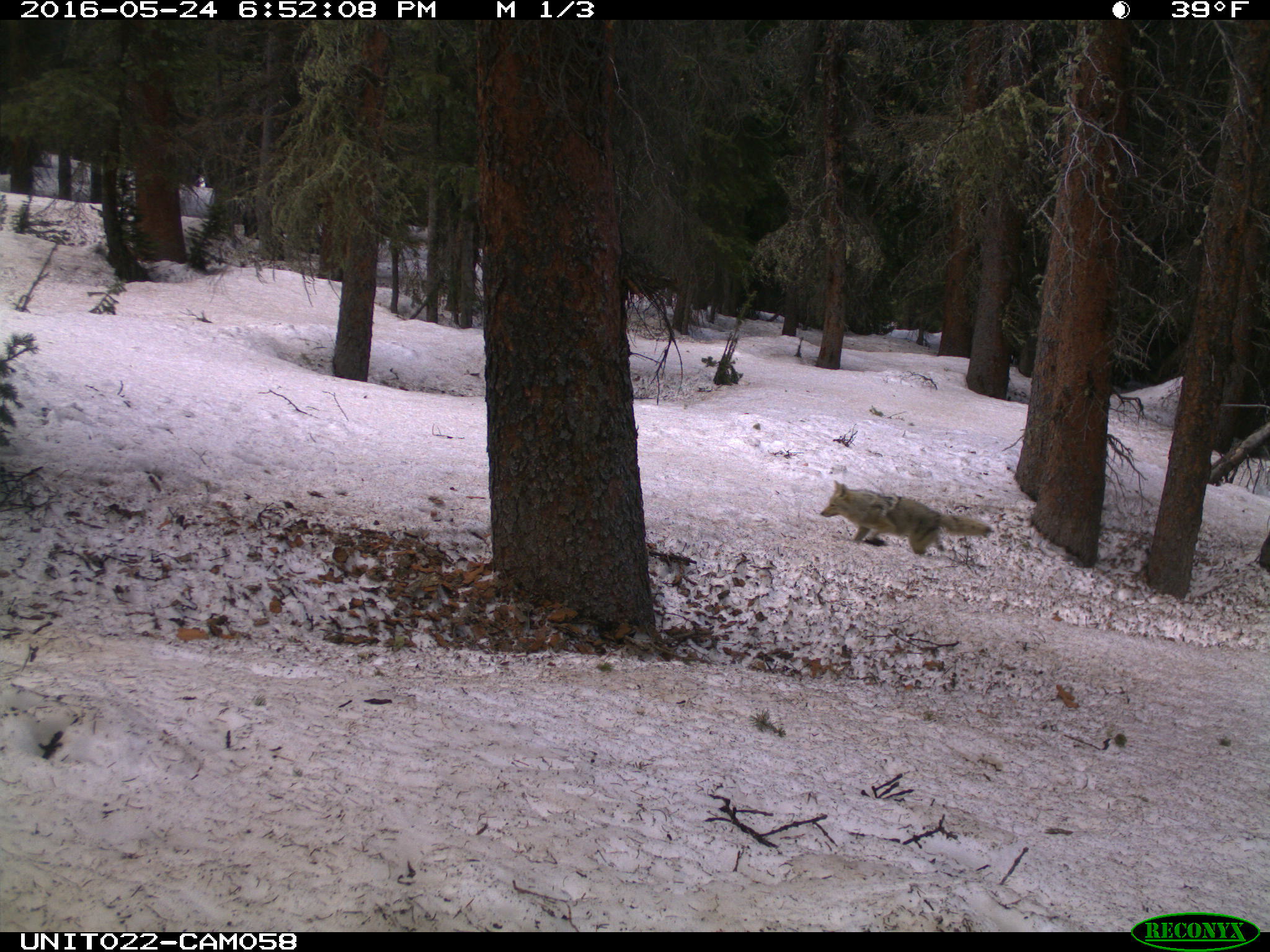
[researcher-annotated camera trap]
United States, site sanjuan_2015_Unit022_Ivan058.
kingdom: Animalia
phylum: Chordata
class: Mammalia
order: Carnivora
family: Canidae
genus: Canis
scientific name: Canis latrans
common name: coyote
Canis latrans (coyote).